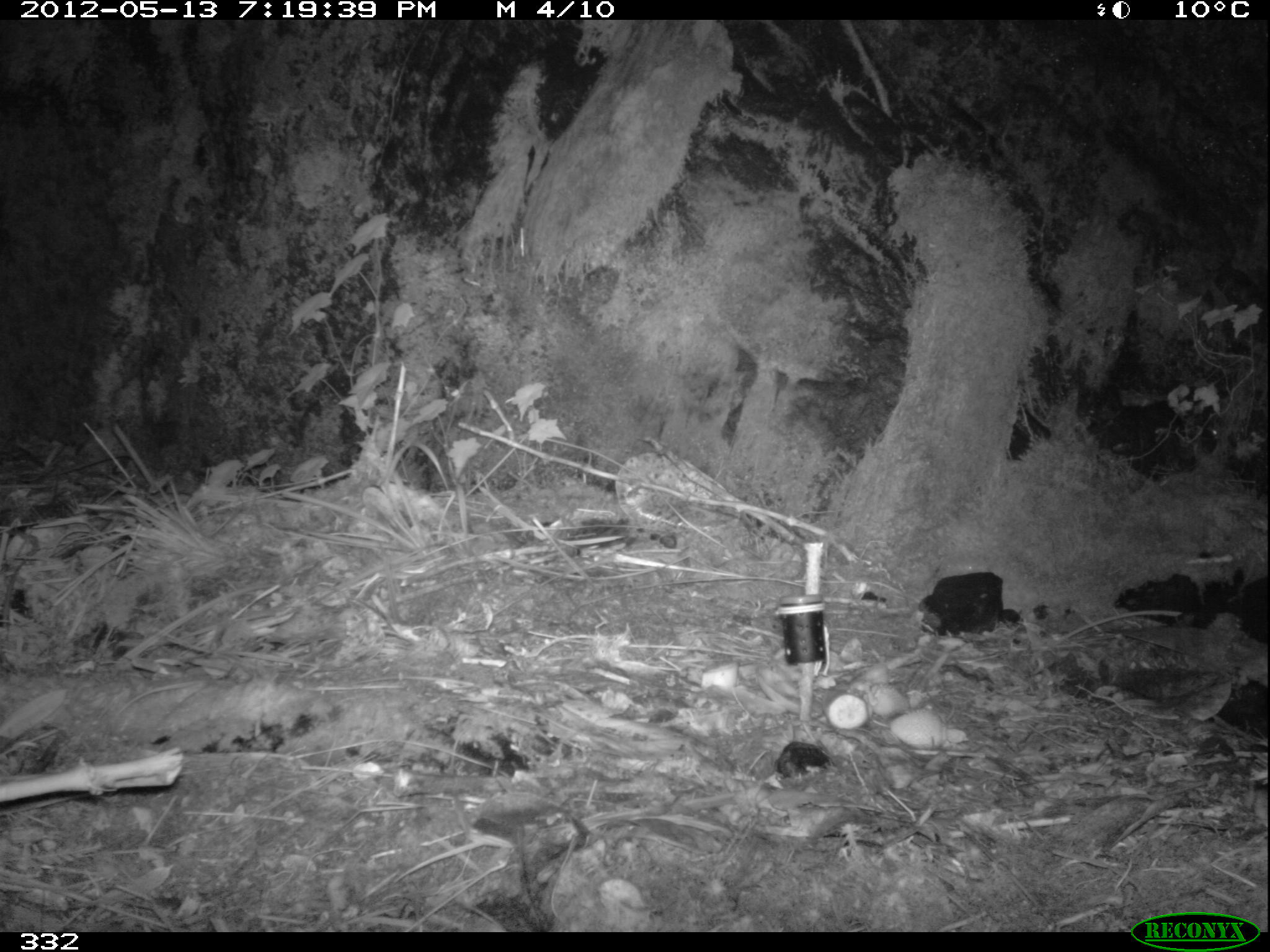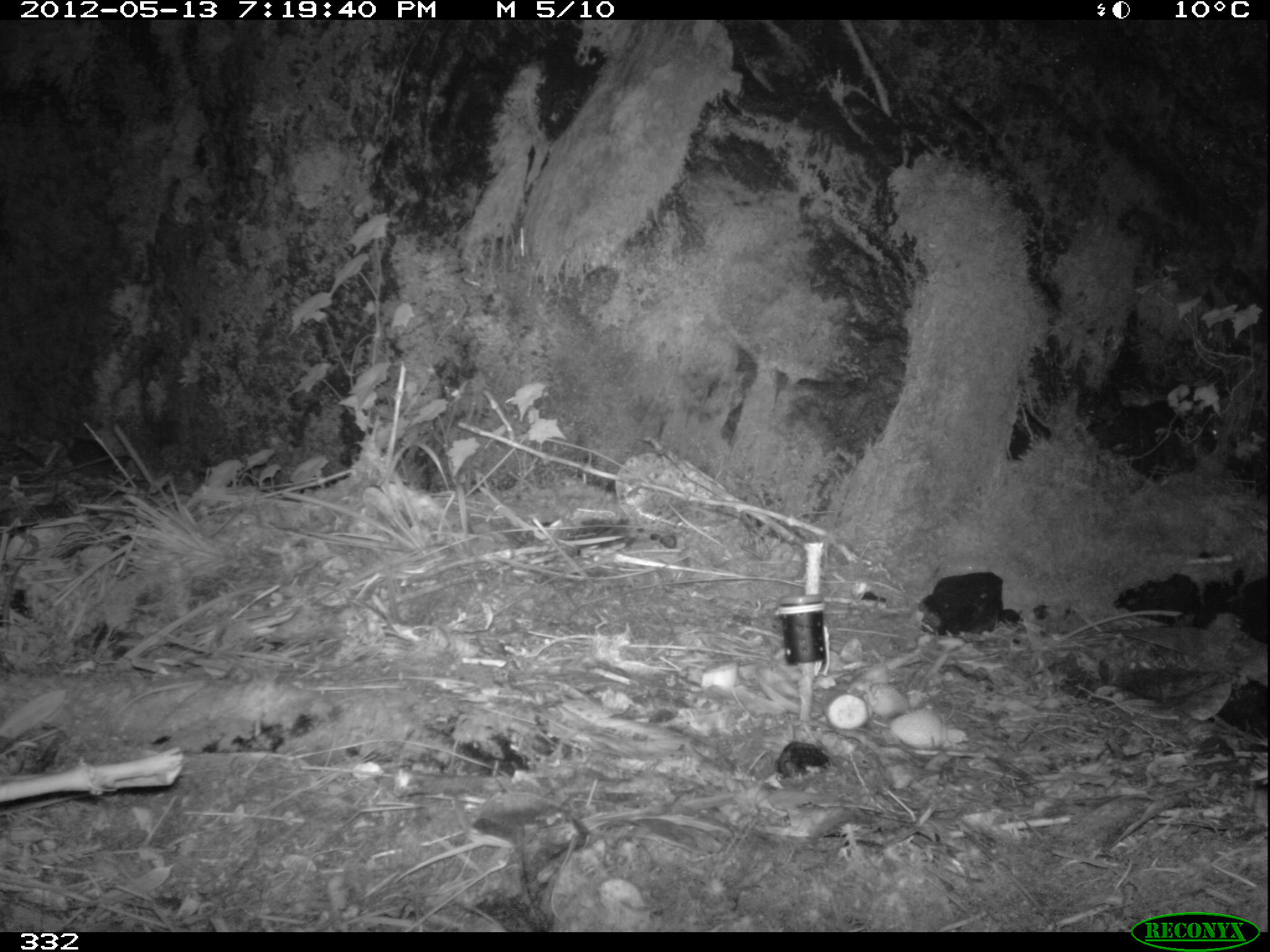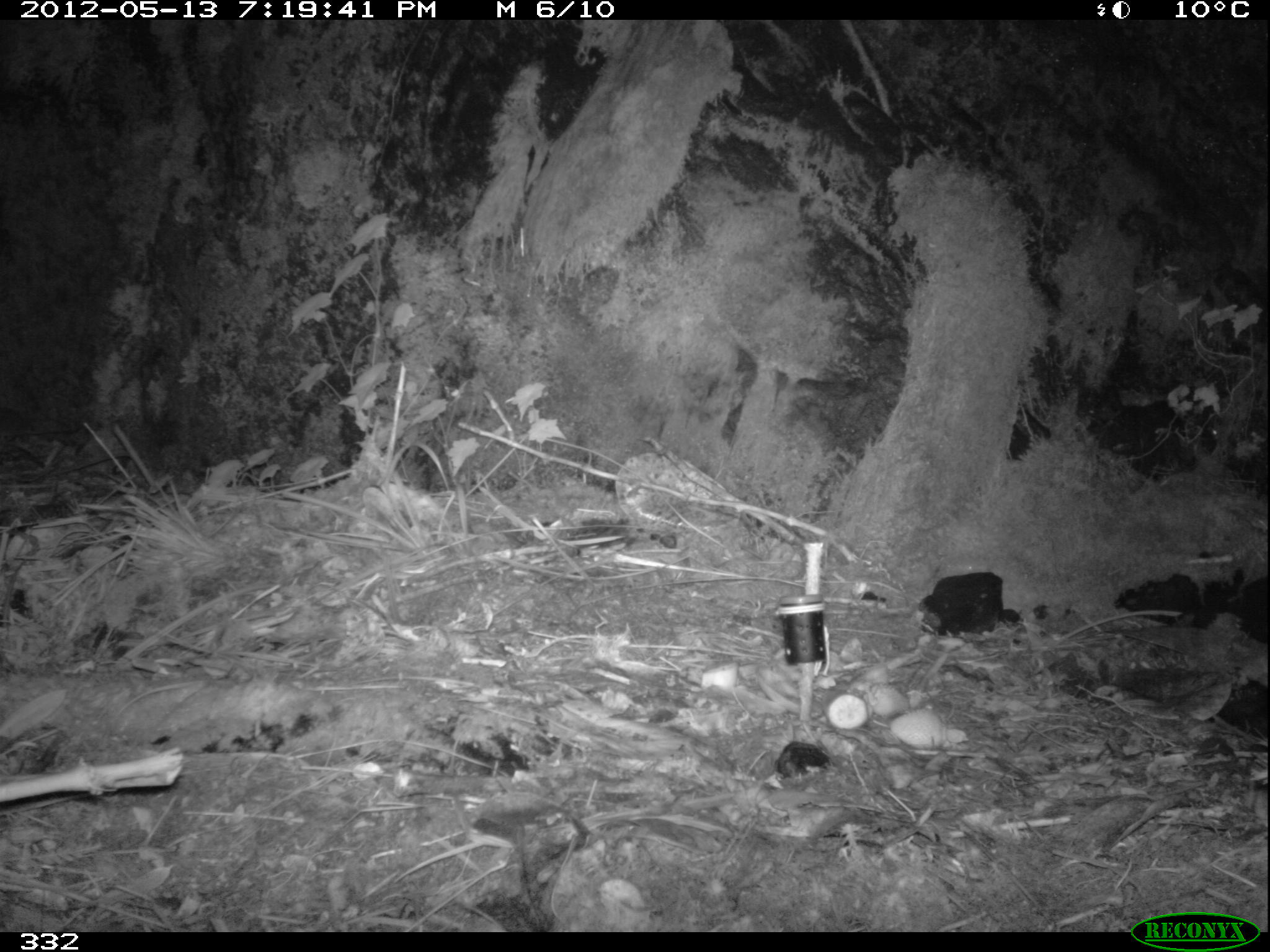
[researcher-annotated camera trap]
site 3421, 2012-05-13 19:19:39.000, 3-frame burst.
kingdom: Animalia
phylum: Chordata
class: Mammalia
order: Rodentia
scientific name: Rodentia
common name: rodents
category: unknown rodent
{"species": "unknown rodent (rodents) (Rodentia)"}